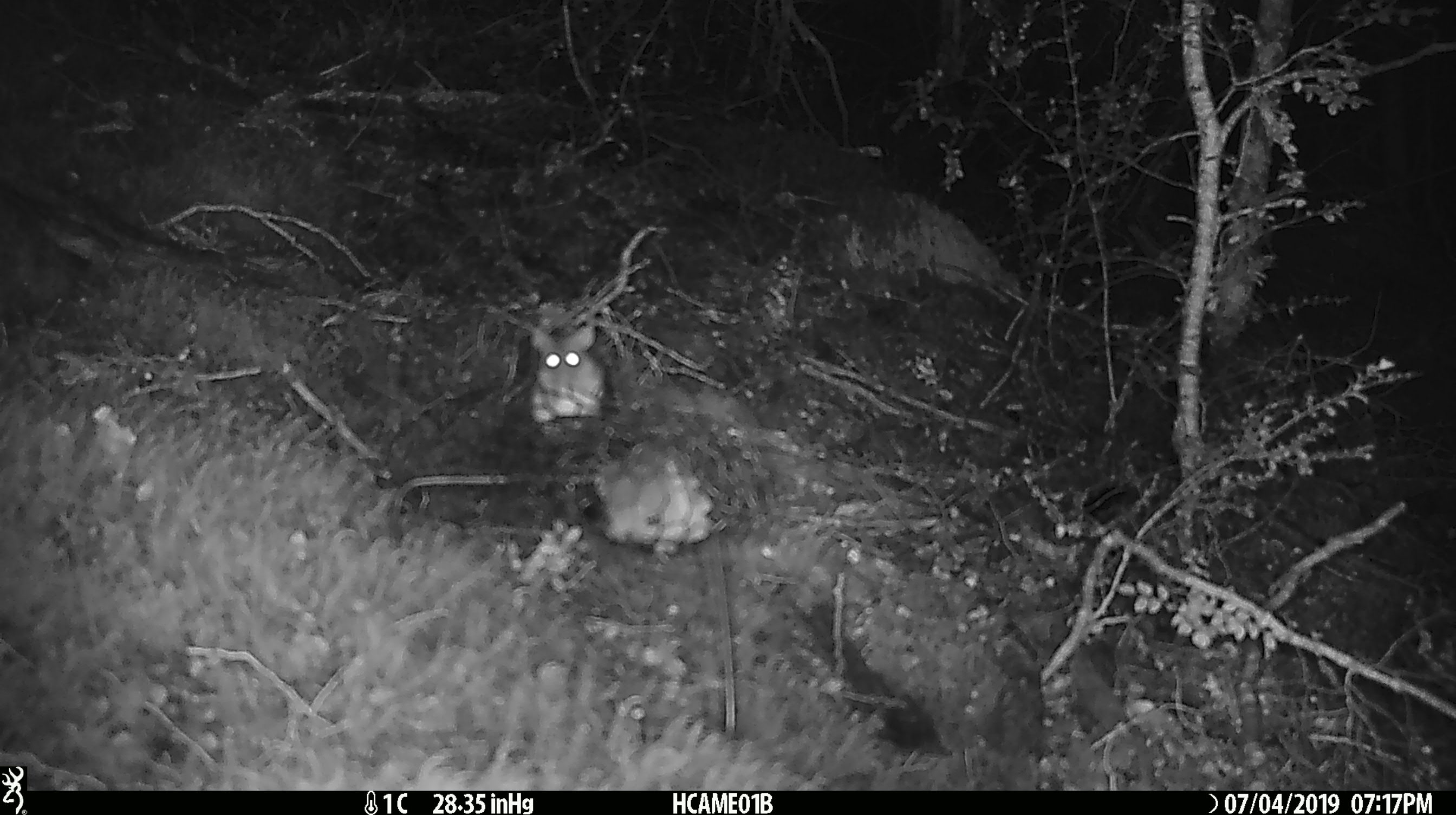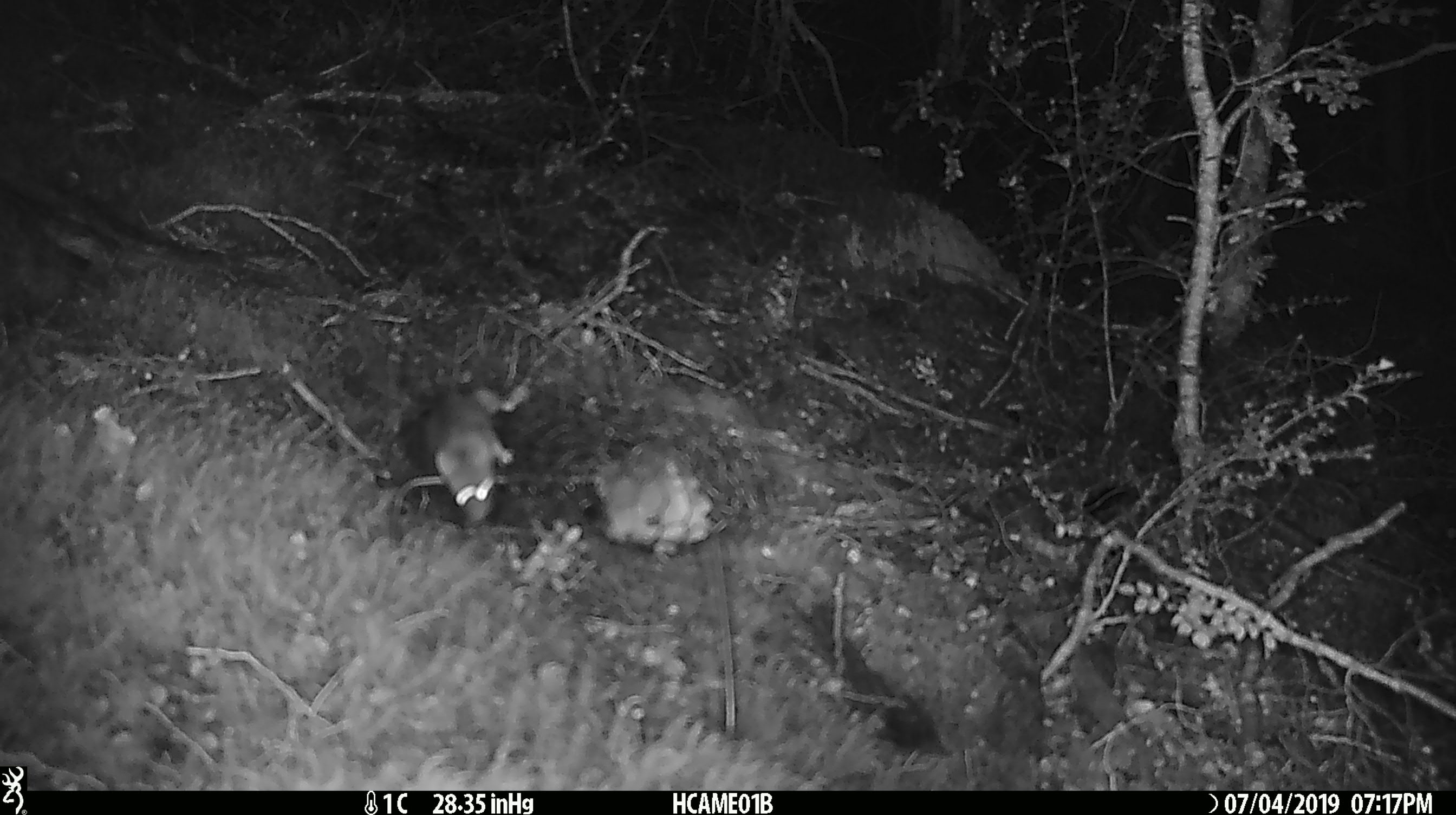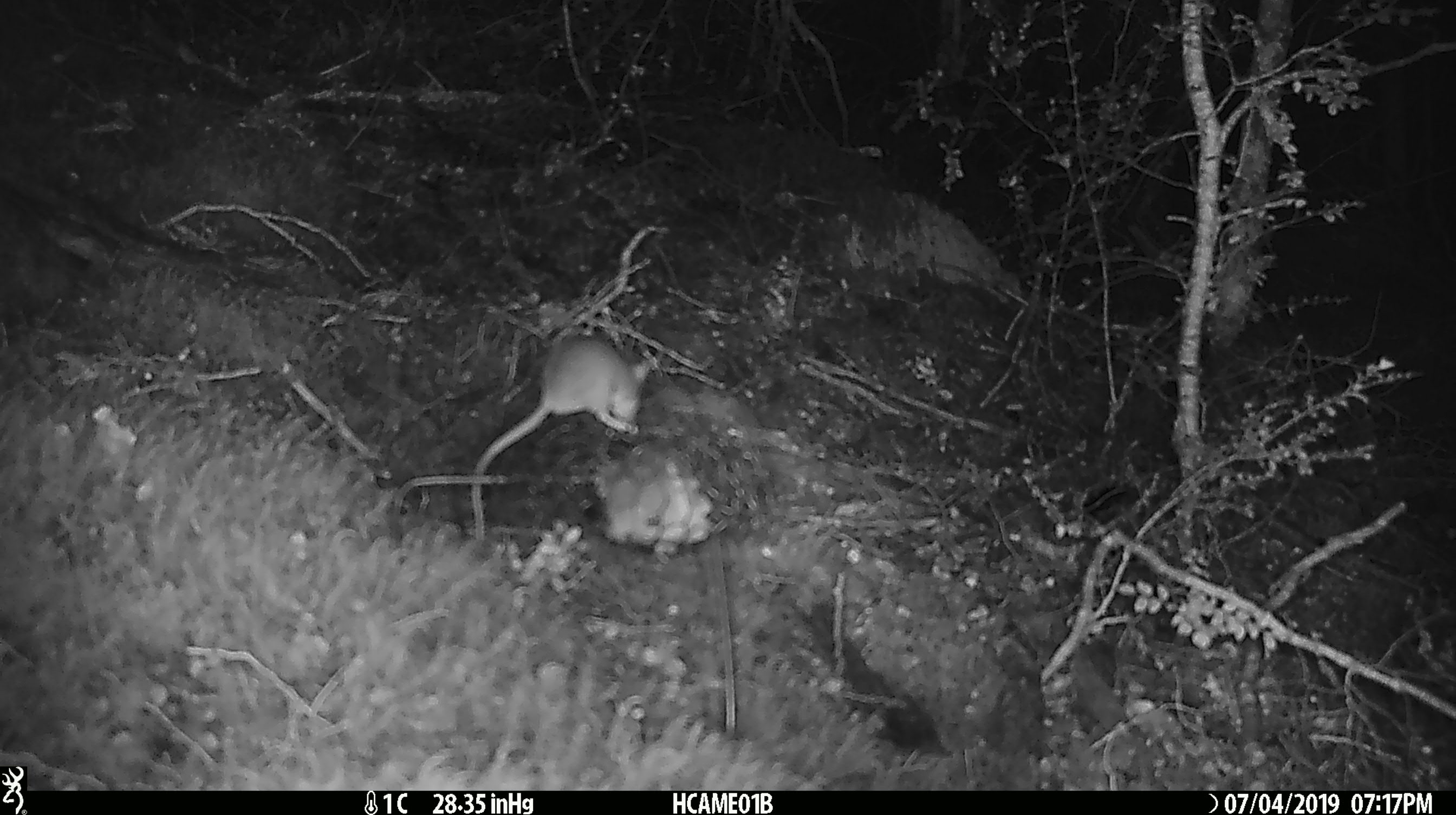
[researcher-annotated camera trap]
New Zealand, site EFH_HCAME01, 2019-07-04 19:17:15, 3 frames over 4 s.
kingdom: Animalia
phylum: Chordata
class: Mammalia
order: Rodentia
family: Muridae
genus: Mus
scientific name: Mus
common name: mouse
Mouse (Mus).